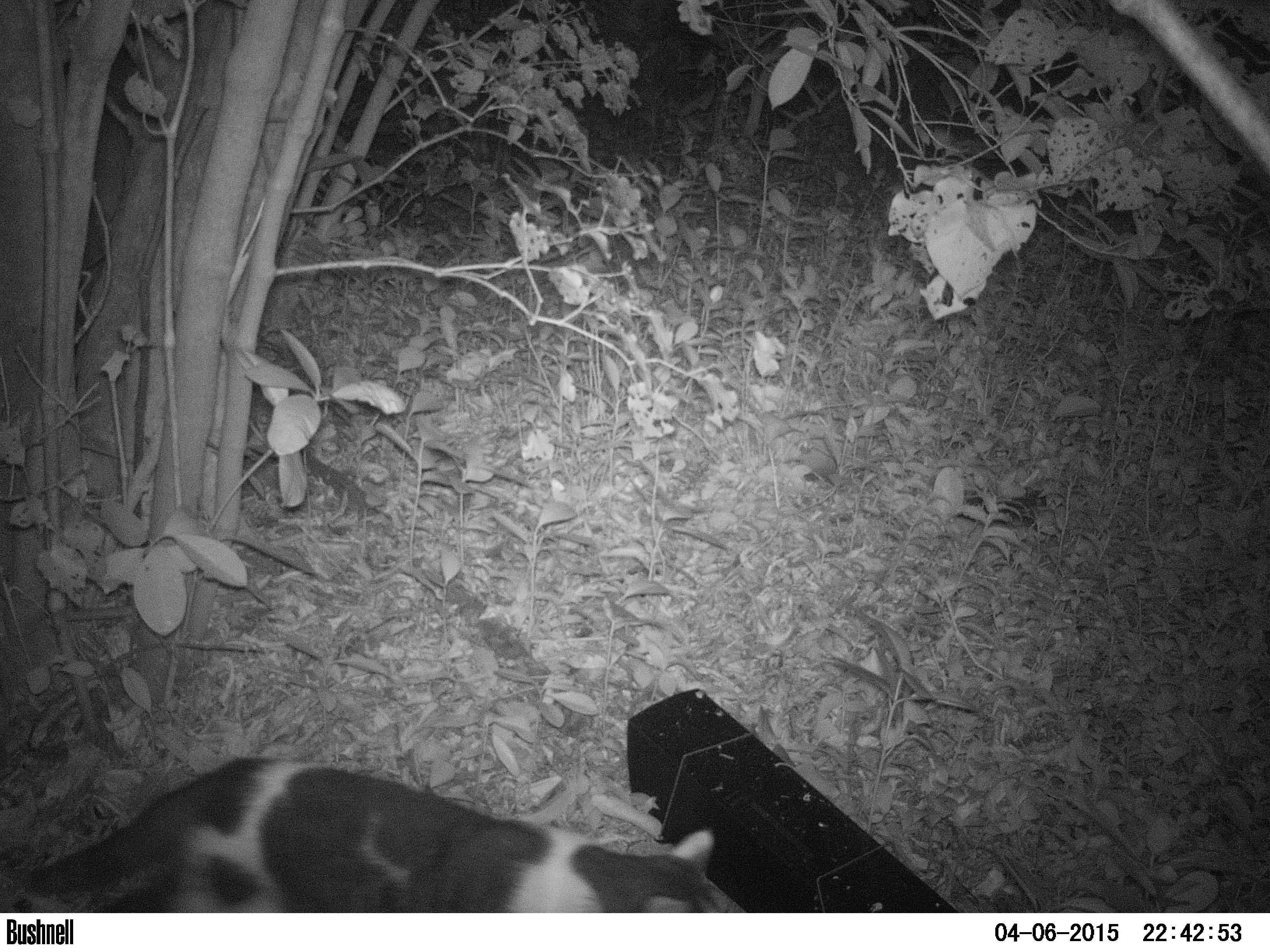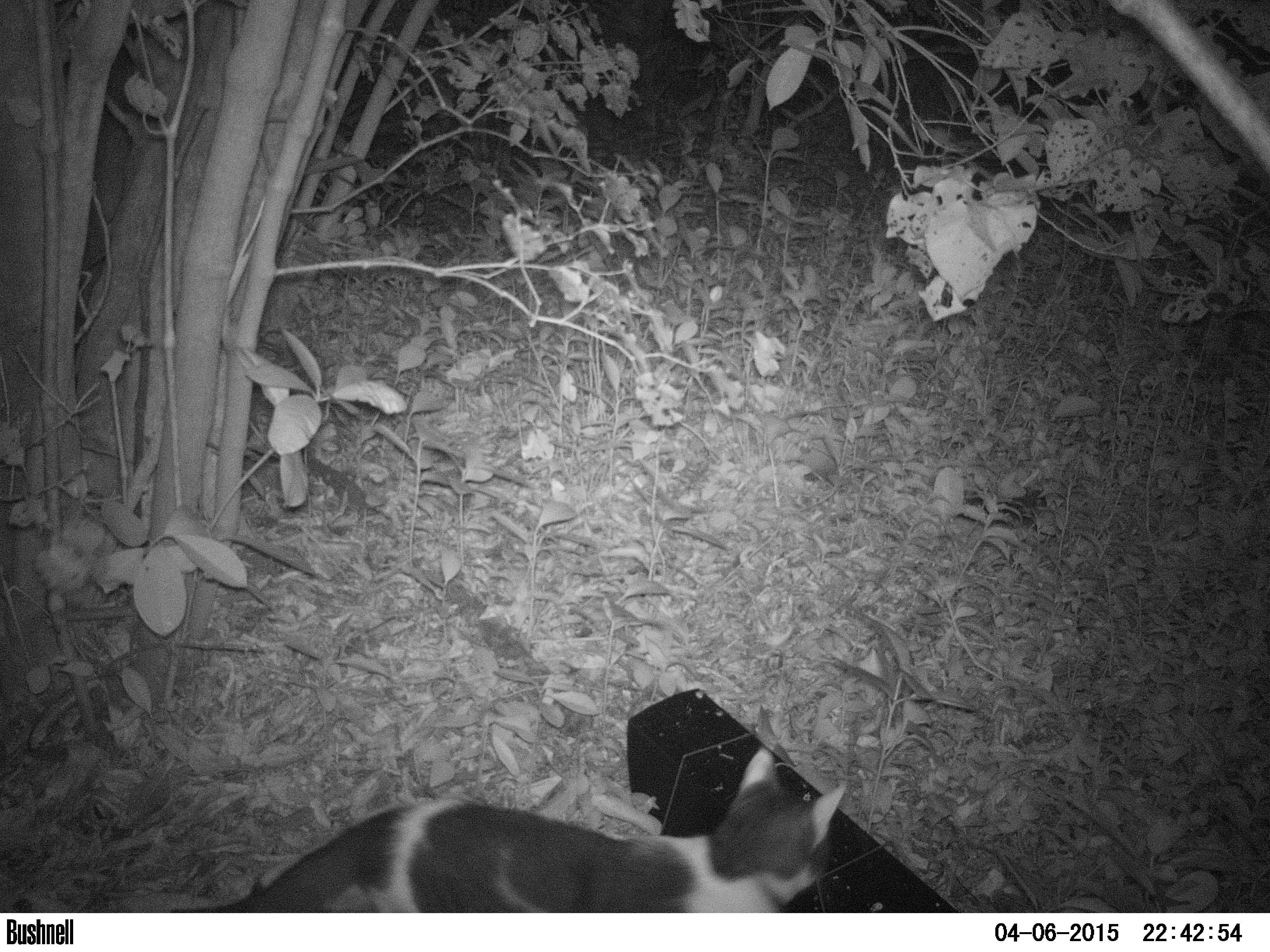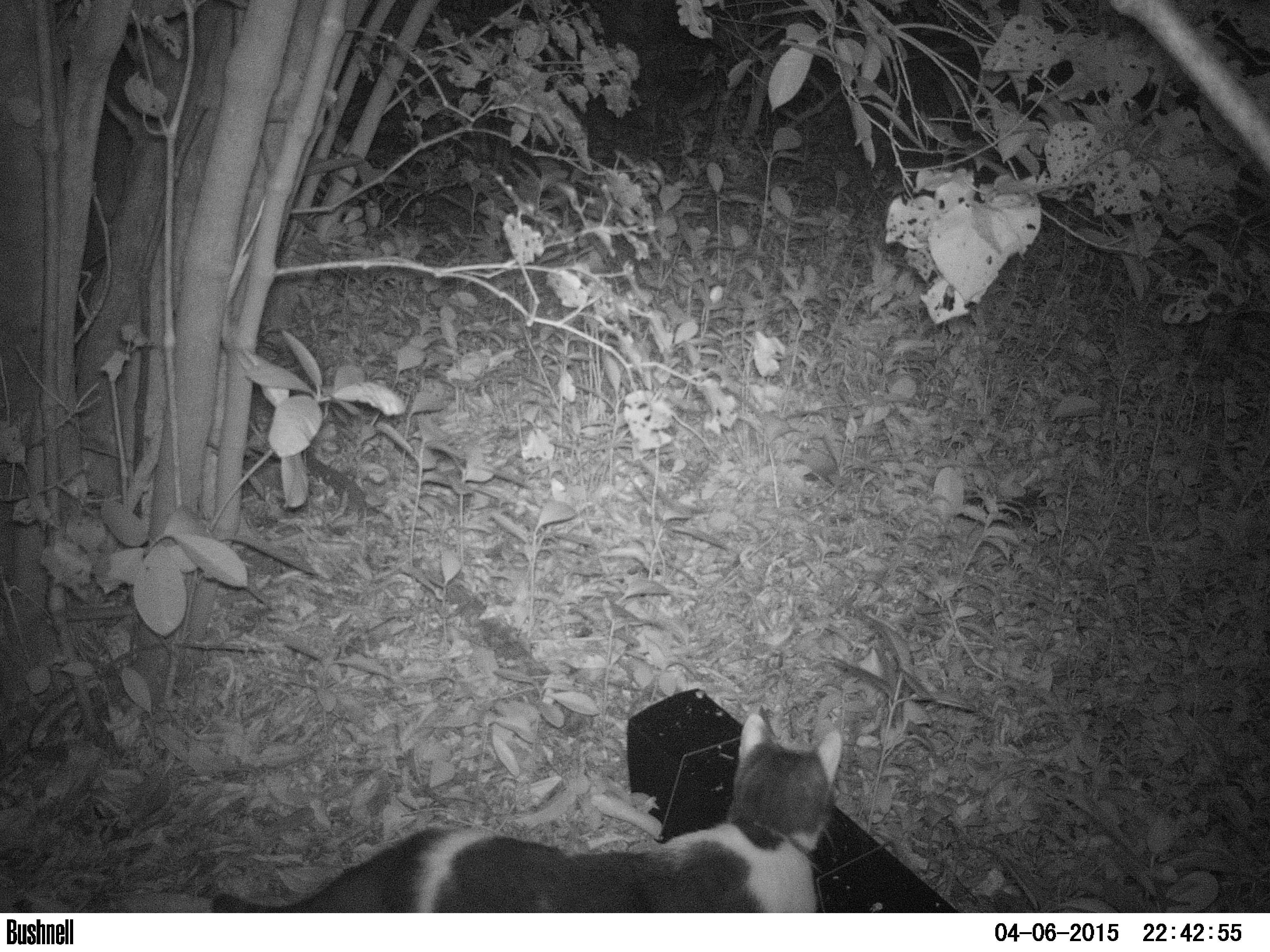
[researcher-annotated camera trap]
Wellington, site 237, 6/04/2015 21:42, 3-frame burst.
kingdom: Animalia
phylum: Chordata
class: Mammalia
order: Carnivora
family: Felidae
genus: Felis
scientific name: Felis catus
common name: cat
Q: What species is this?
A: Cat (Felis catus).